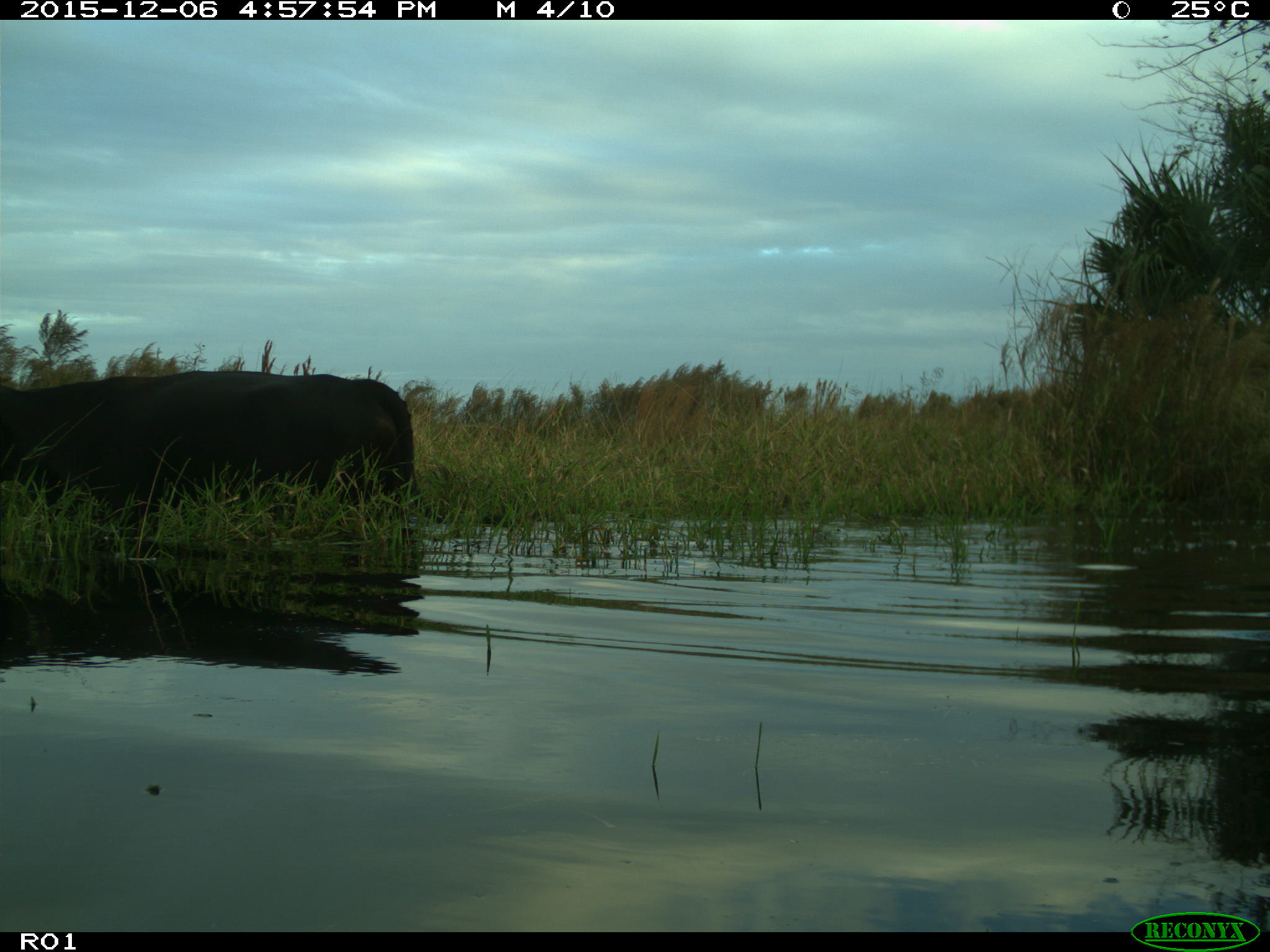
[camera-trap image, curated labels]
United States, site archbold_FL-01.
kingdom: Animalia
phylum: Chordata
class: Mammalia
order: Artiodactyla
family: Bovidae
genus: Bos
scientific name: Bos taurus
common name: domestic cow